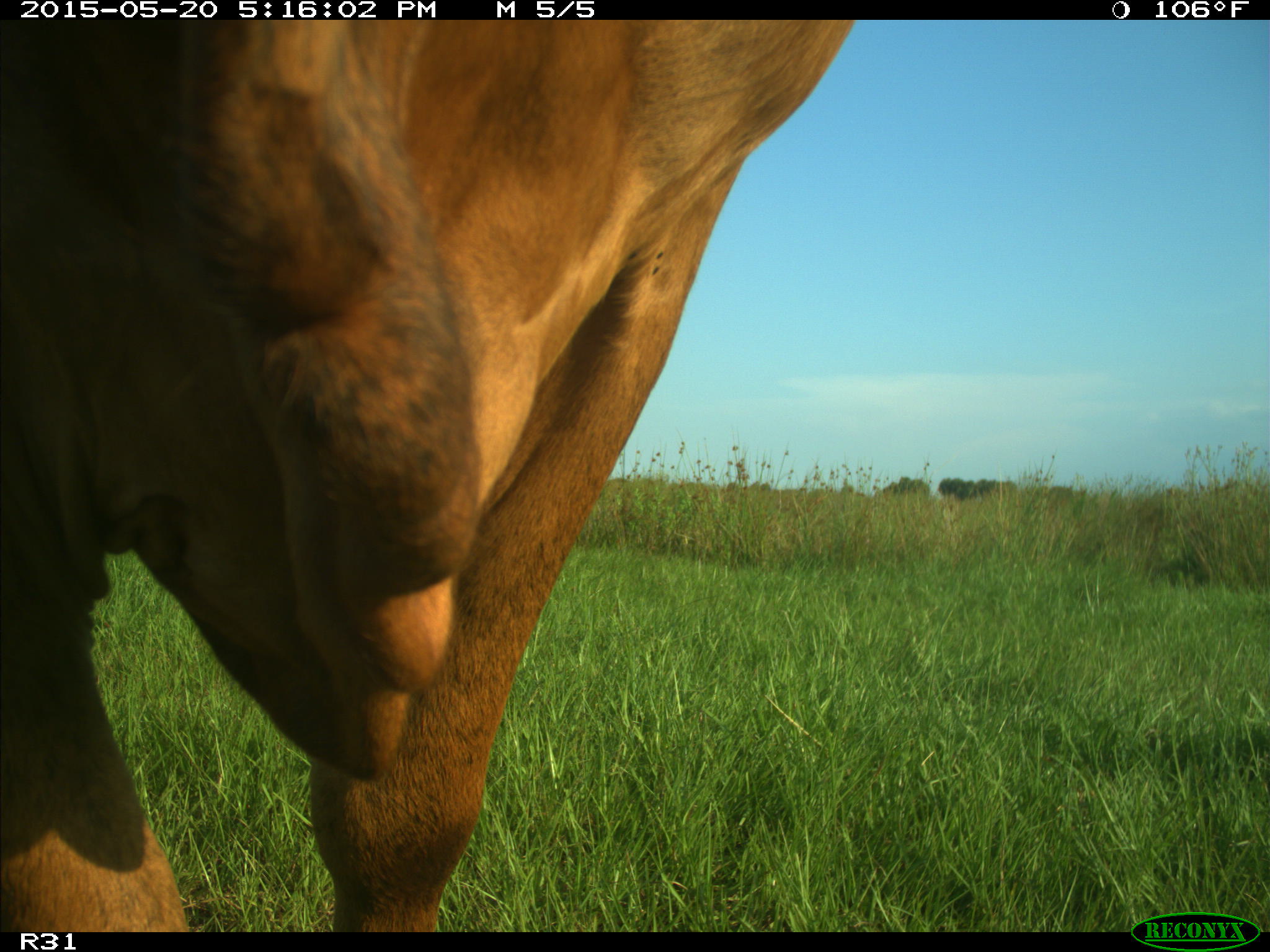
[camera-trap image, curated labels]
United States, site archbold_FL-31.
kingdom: Animalia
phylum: Chordata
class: Mammalia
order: Artiodactyla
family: Bovidae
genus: Bos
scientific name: Bos taurus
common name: domestic cow